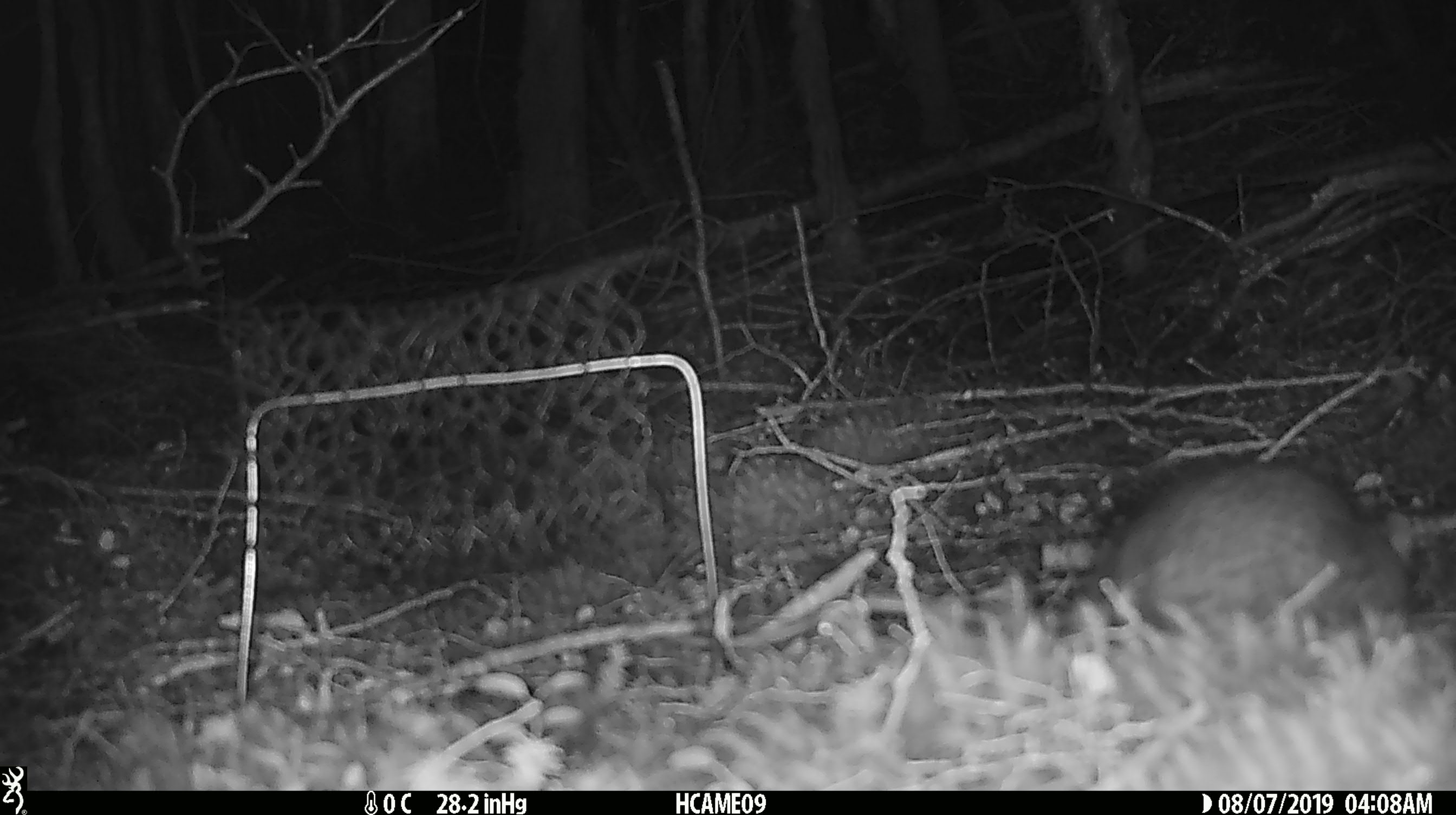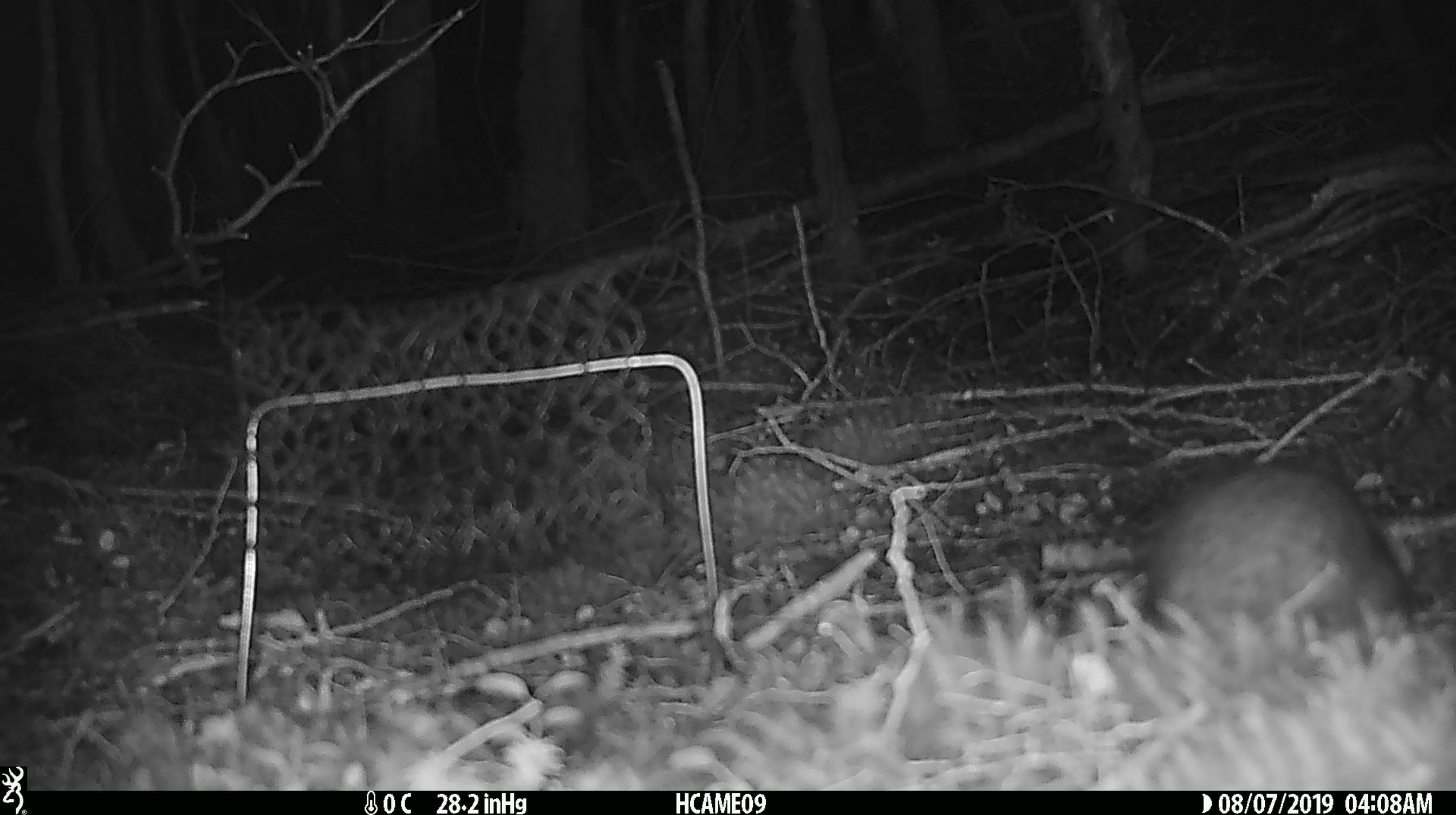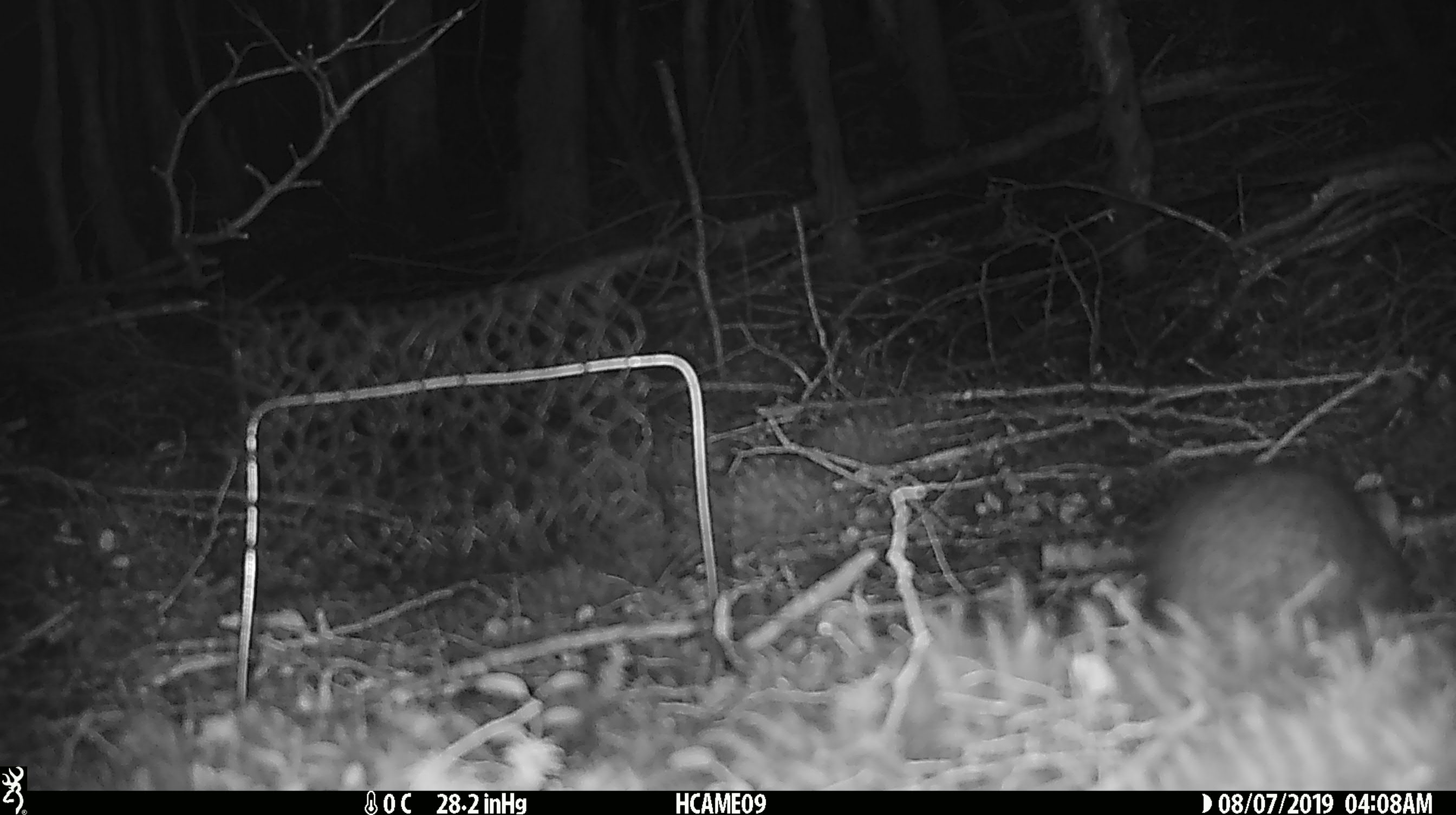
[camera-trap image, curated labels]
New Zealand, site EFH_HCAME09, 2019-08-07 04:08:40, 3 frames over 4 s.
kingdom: Animalia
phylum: Chordata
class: Mammalia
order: Rodentia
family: Muridae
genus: Rattus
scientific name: Rattus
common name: rat